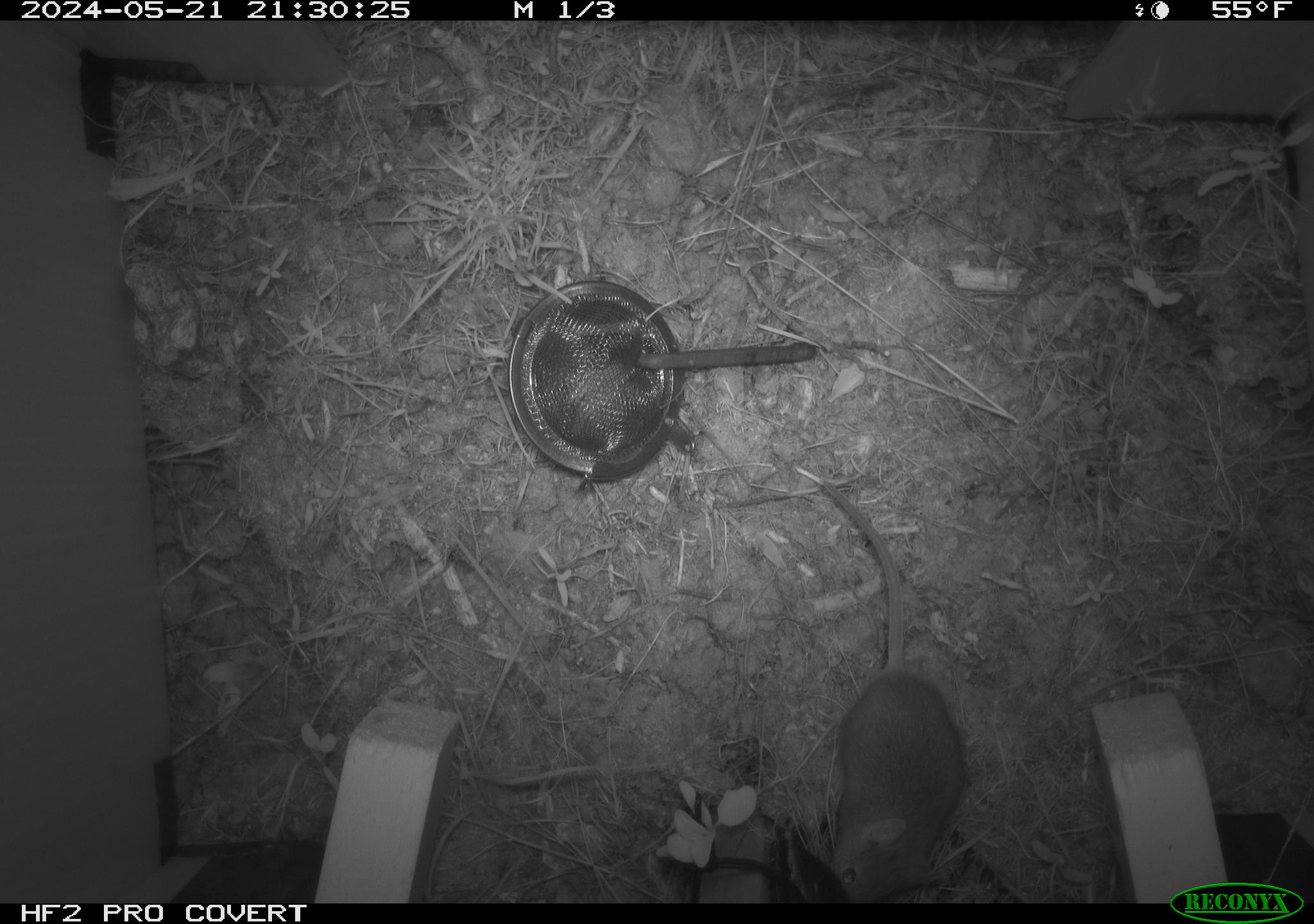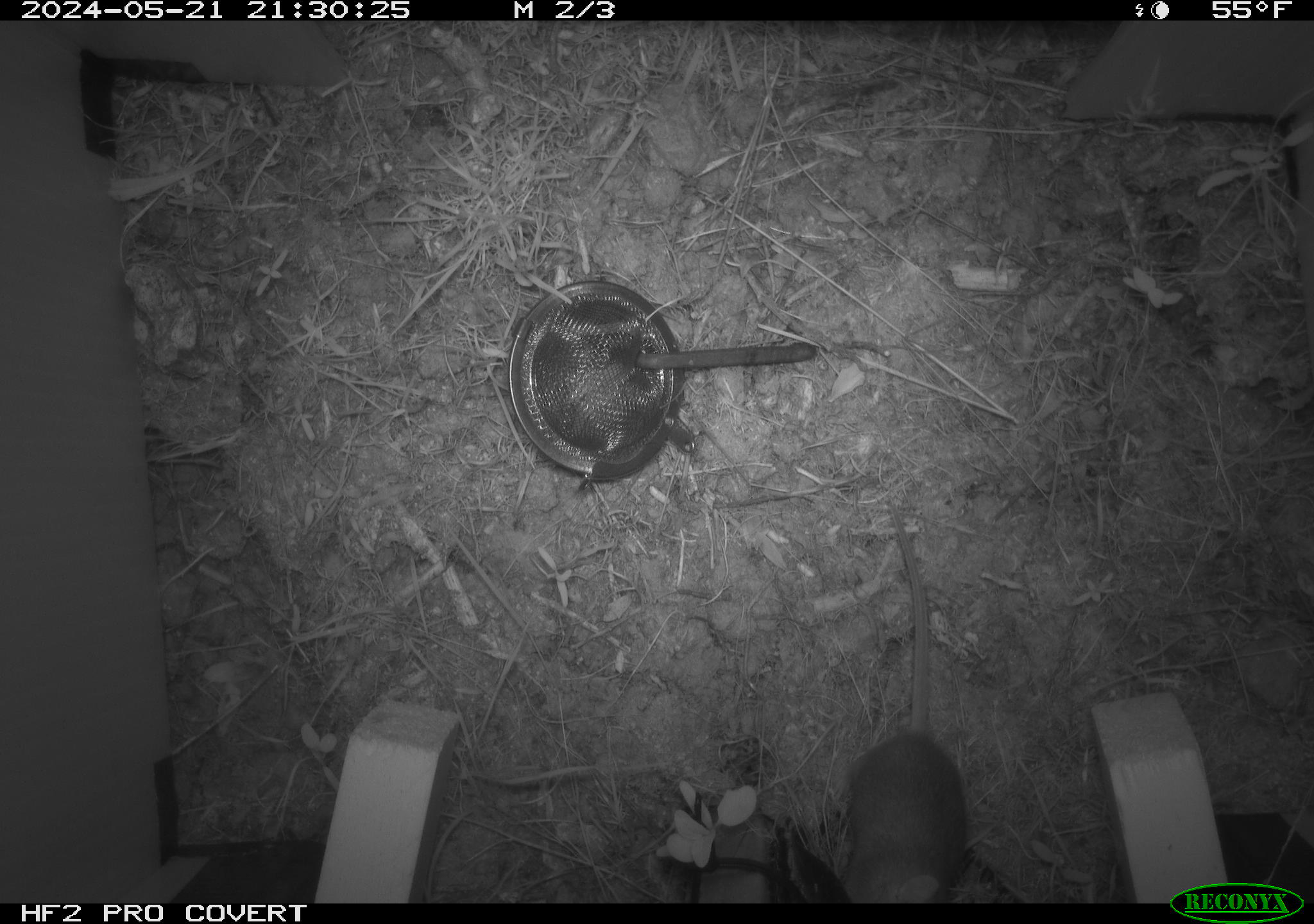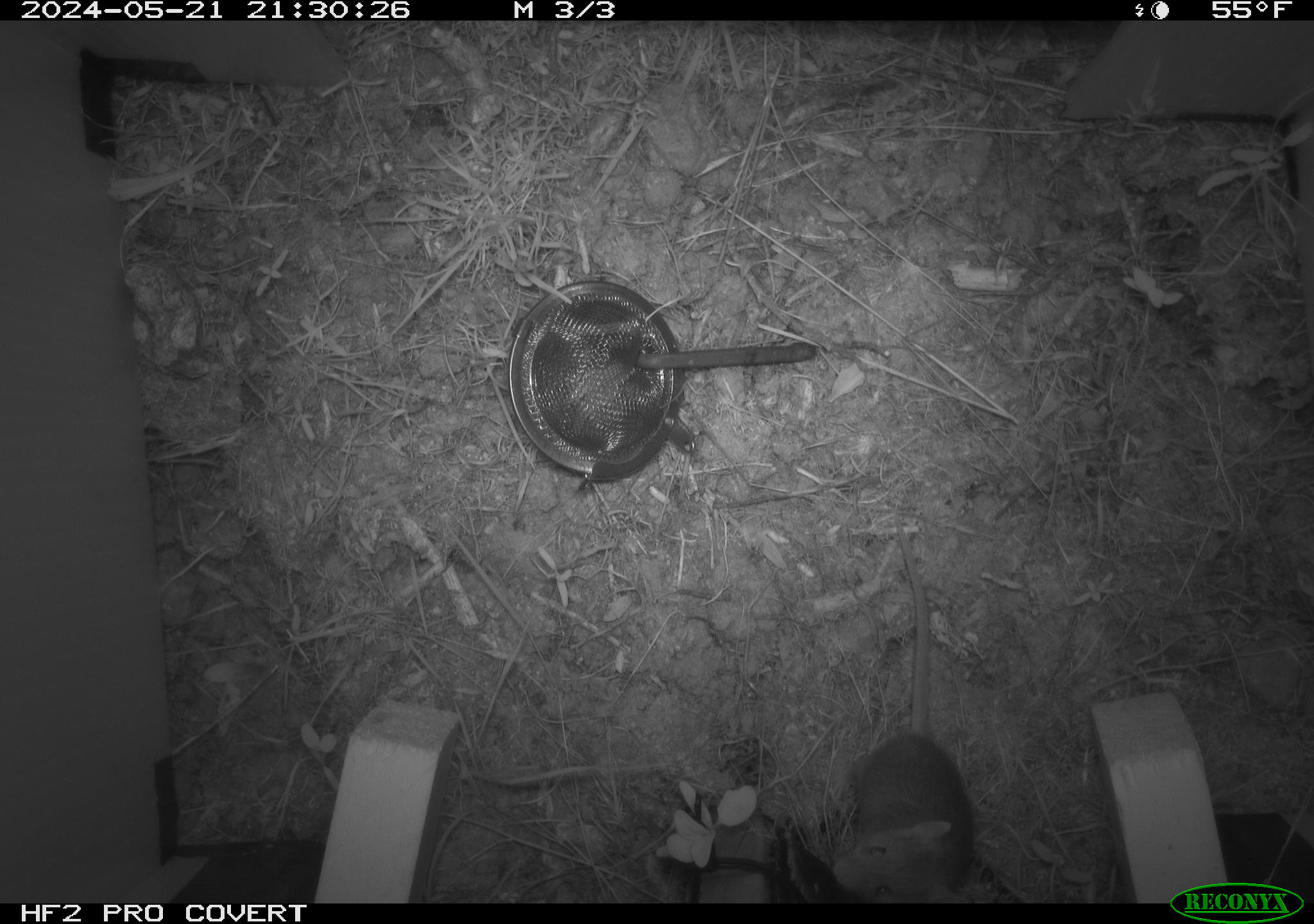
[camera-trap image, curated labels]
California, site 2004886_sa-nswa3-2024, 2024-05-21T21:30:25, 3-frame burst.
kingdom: Animalia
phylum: Chordata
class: Mammalia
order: Rodentia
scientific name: Rodentia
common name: rodent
Rodent (Rodentia).